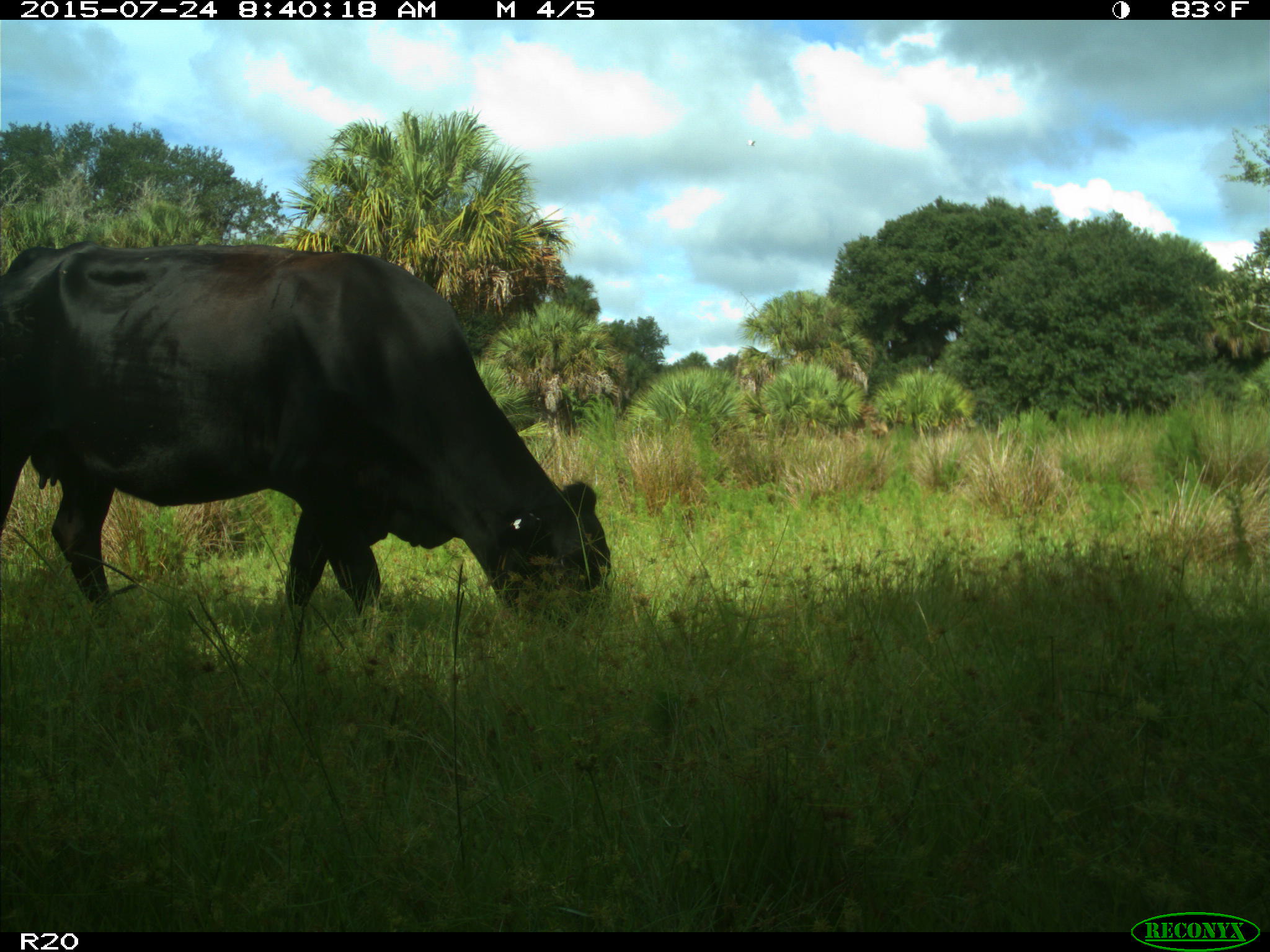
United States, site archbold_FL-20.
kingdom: Animalia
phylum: Chordata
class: Mammalia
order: Artiodactyla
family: Bovidae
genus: Bos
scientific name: Bos taurus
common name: domestic cow